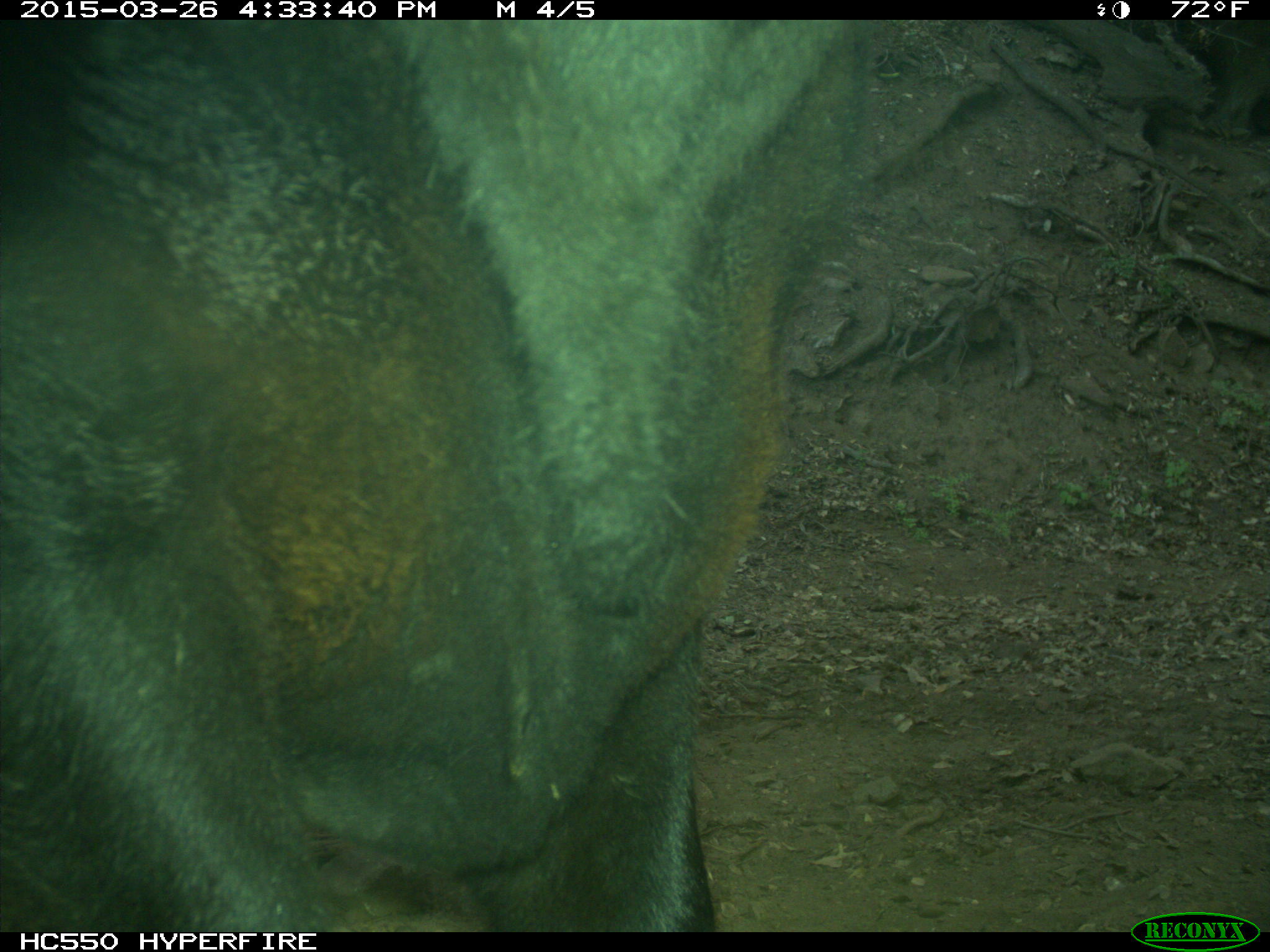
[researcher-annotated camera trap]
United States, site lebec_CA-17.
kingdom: Animalia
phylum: Chordata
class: Mammalia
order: Artiodactyla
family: Bovidae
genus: Bos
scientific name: Bos taurus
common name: domestic cow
Bos taurus (domestic cow).